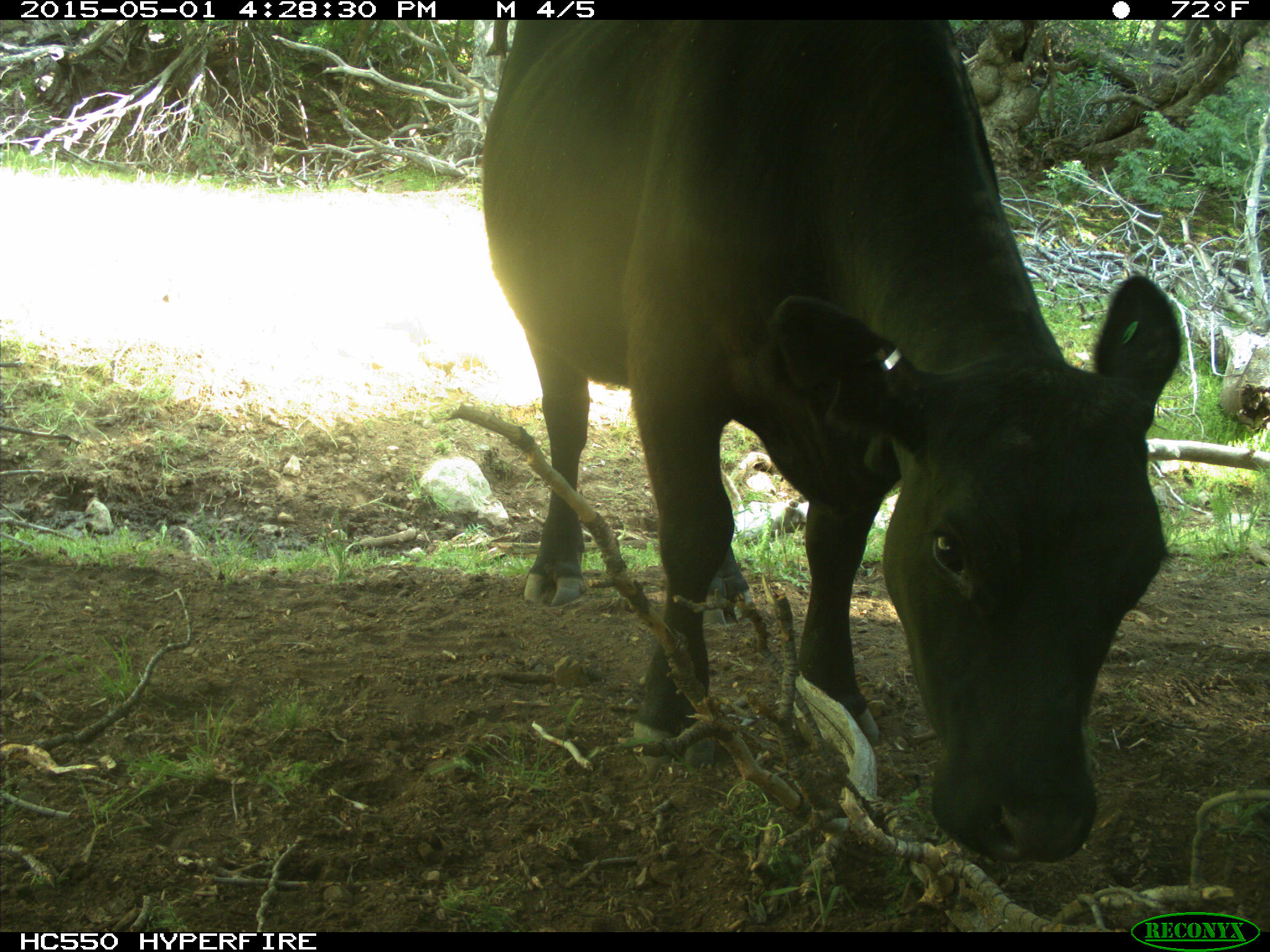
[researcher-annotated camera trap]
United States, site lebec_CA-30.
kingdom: Animalia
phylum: Chordata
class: Mammalia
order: Artiodactyla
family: Bovidae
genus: Bos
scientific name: Bos taurus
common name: domestic cow